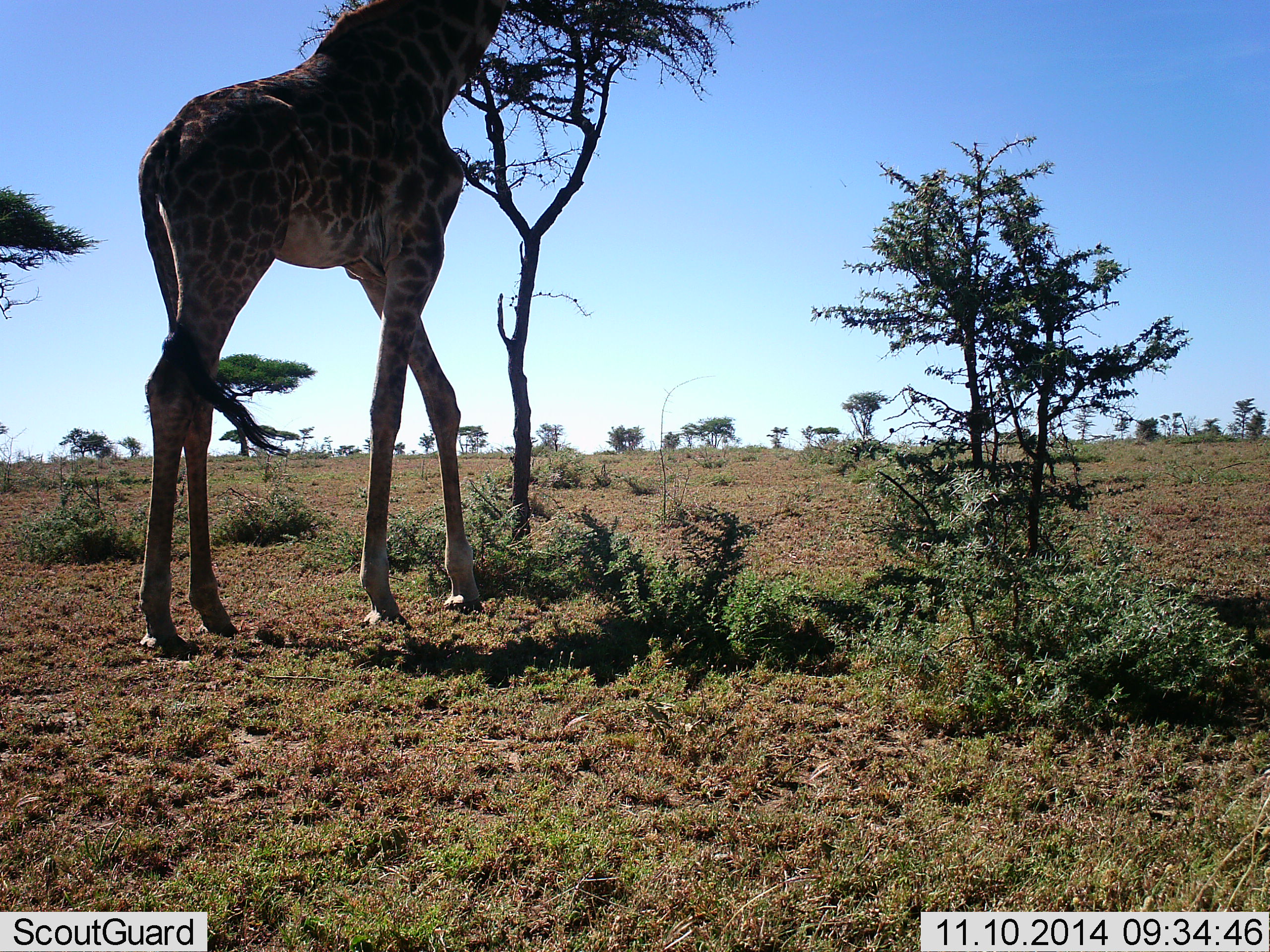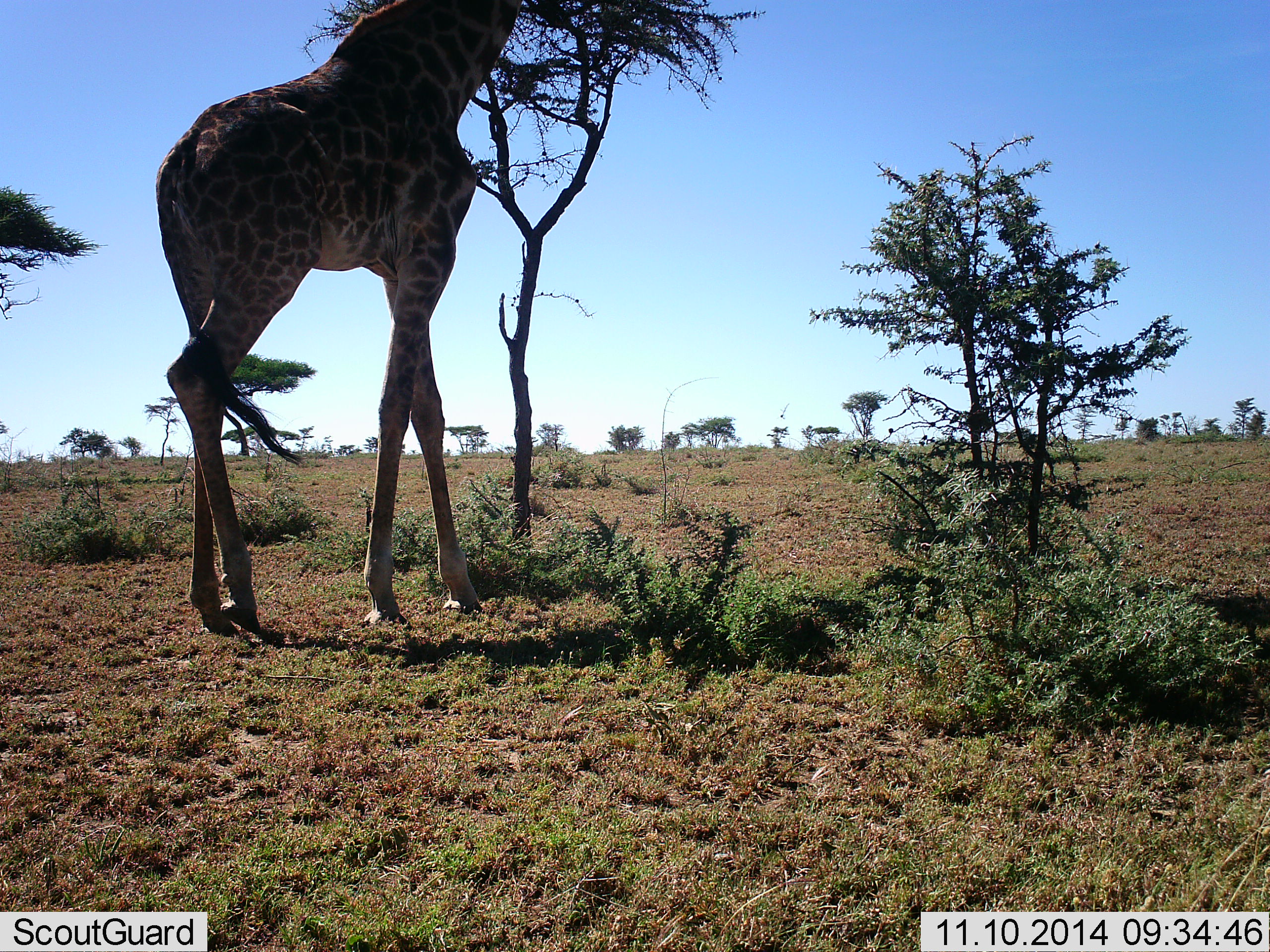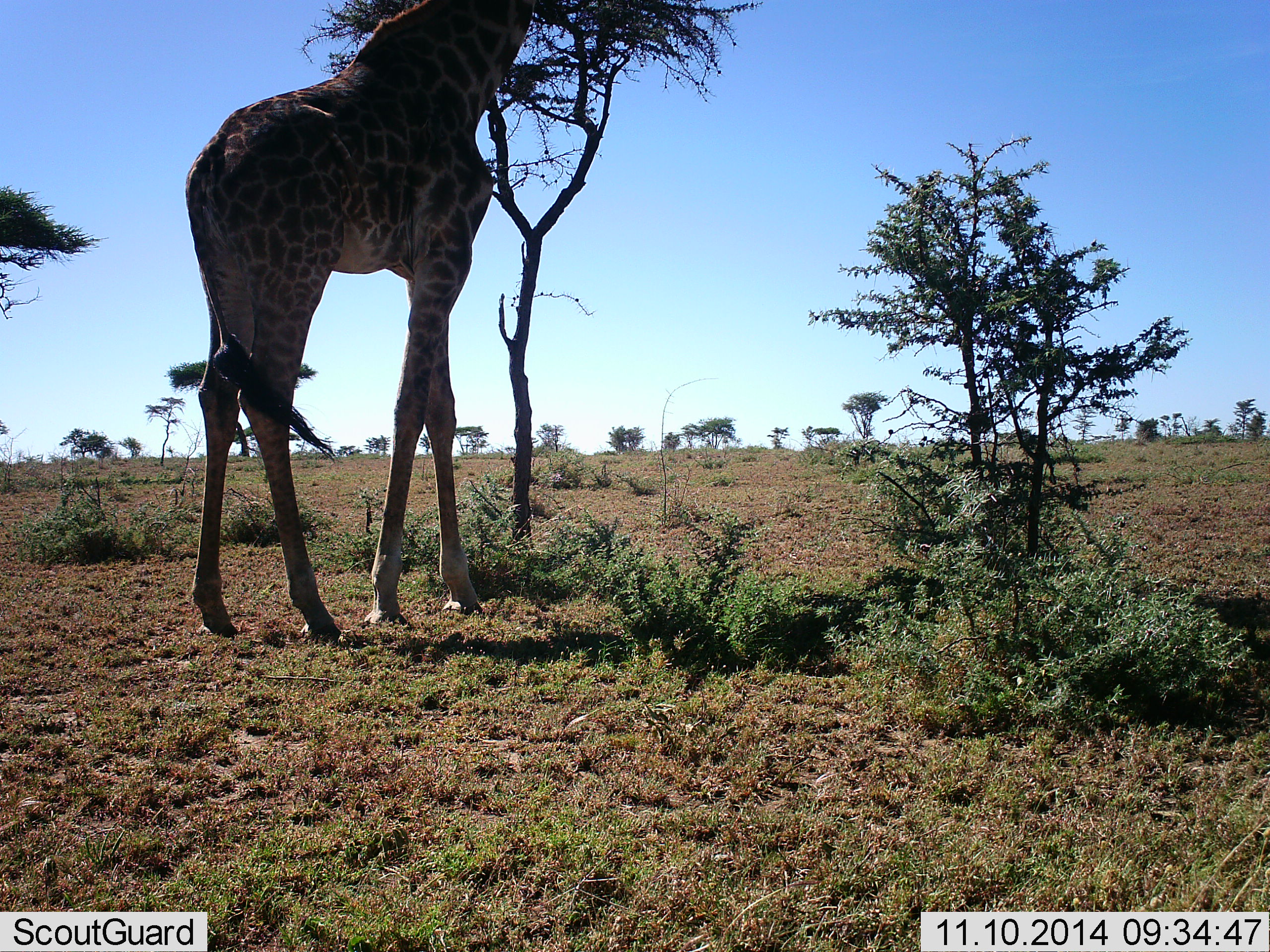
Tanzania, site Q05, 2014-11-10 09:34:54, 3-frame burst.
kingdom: Animalia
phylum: Chordata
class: Mammalia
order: Artiodactyla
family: Giraffidae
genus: Giraffa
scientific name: Giraffa camelopardalis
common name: giraffe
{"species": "giraffe (Giraffa camelopardalis)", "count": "1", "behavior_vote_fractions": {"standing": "50%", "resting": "0%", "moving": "10%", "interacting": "0%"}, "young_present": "0%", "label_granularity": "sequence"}